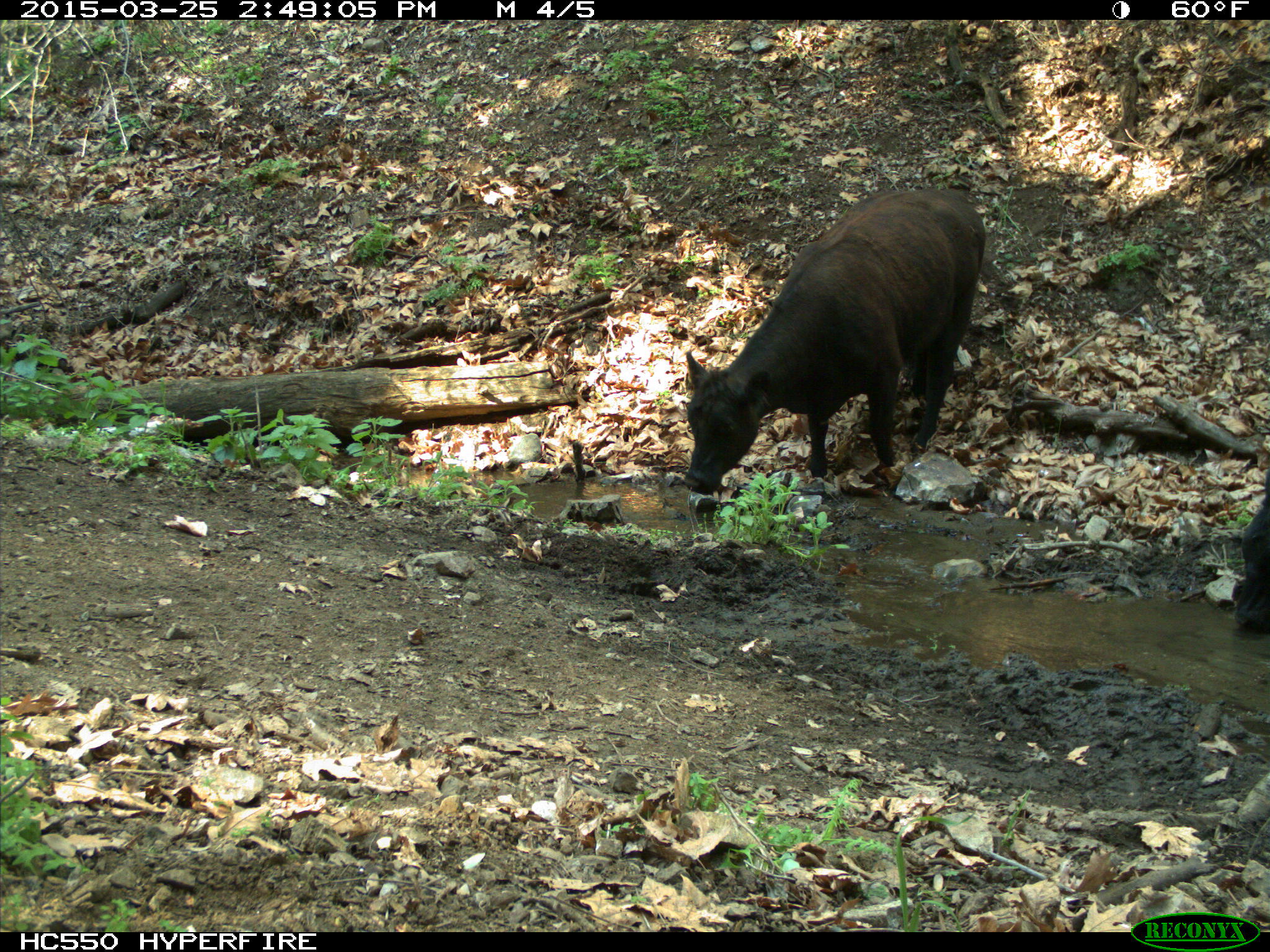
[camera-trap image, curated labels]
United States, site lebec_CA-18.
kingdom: Animalia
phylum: Chordata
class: Mammalia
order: Artiodactyla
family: Bovidae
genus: Bos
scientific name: Bos taurus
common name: domestic cow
Bos taurus (domestic cow).